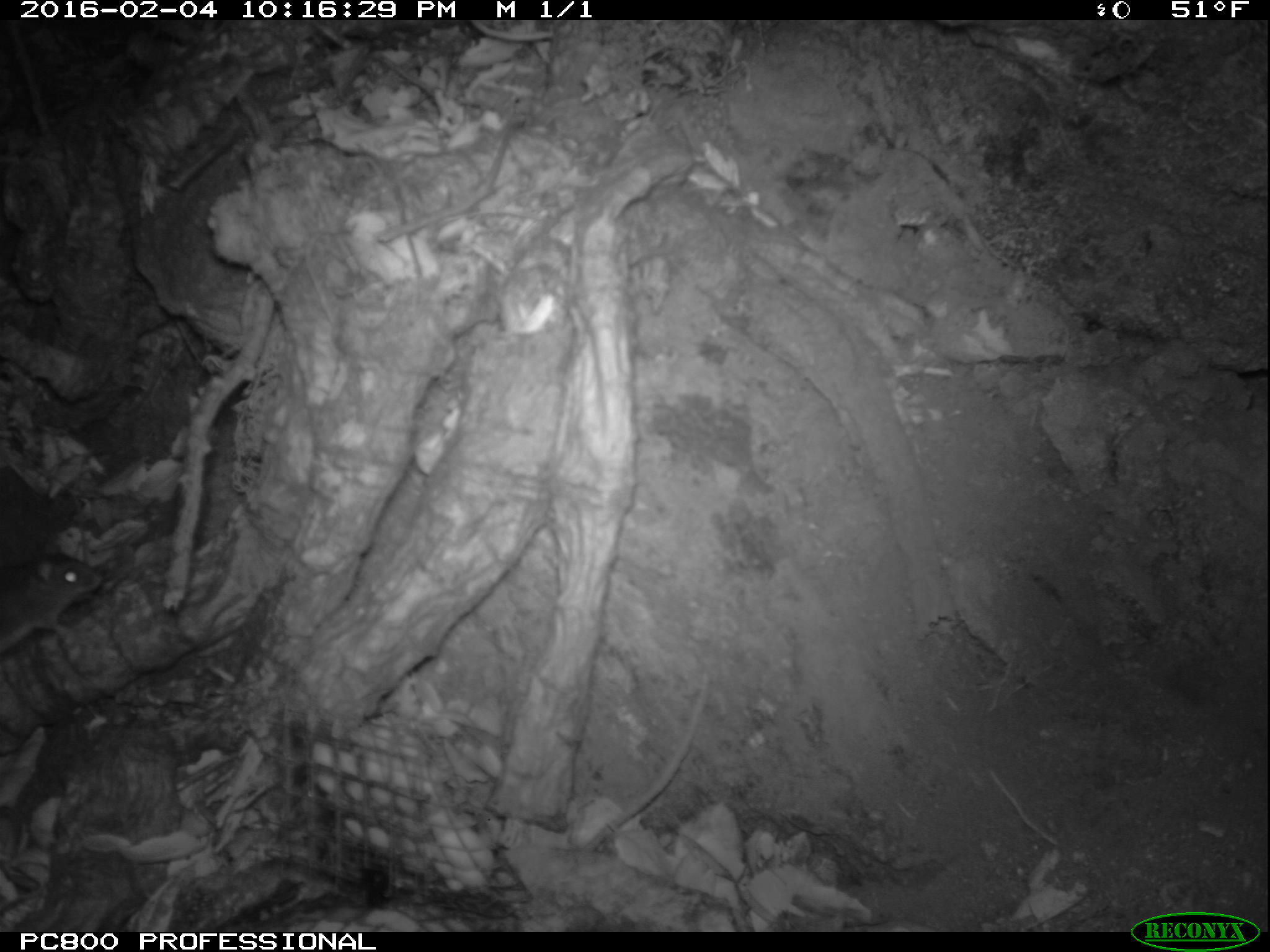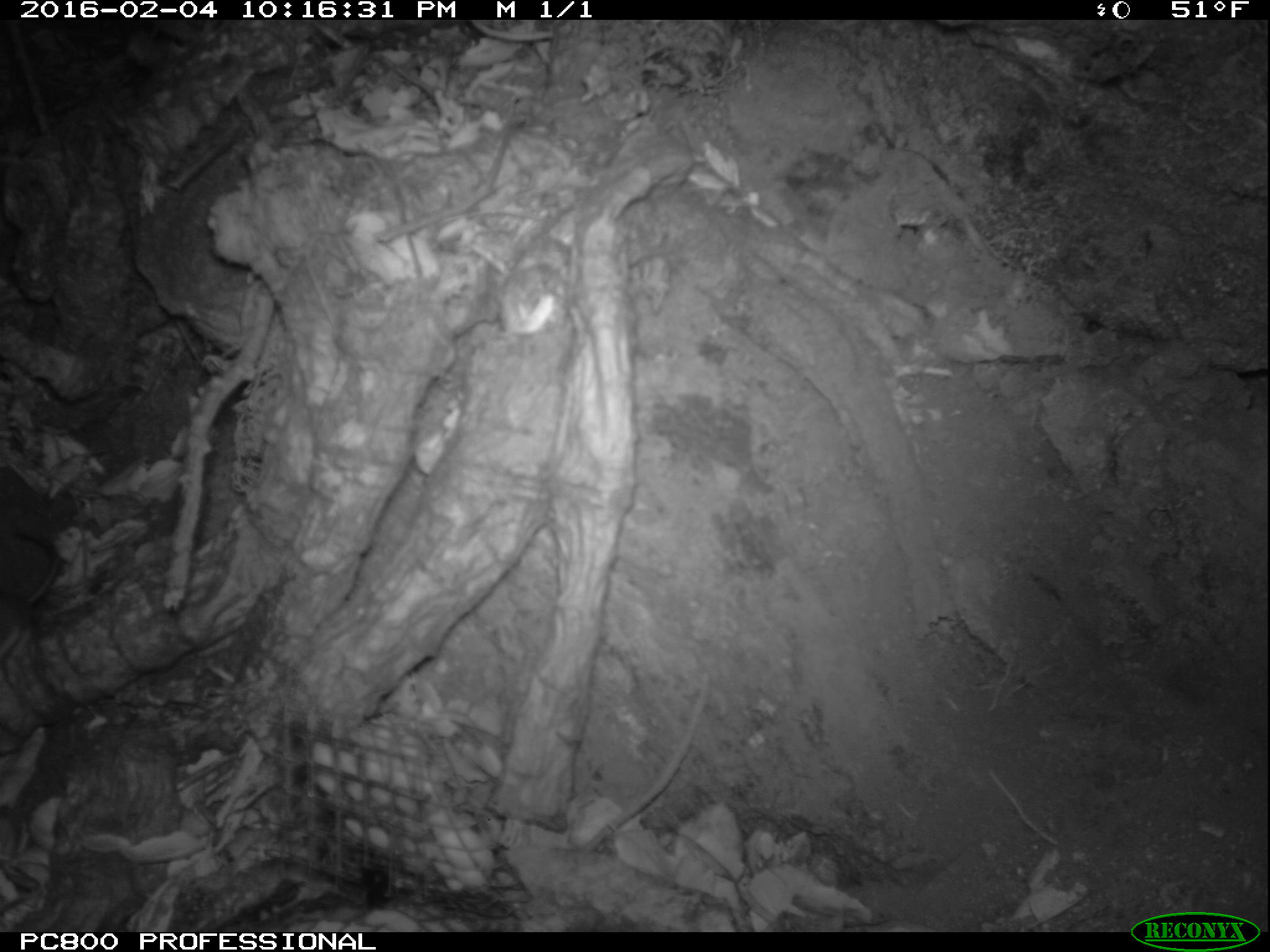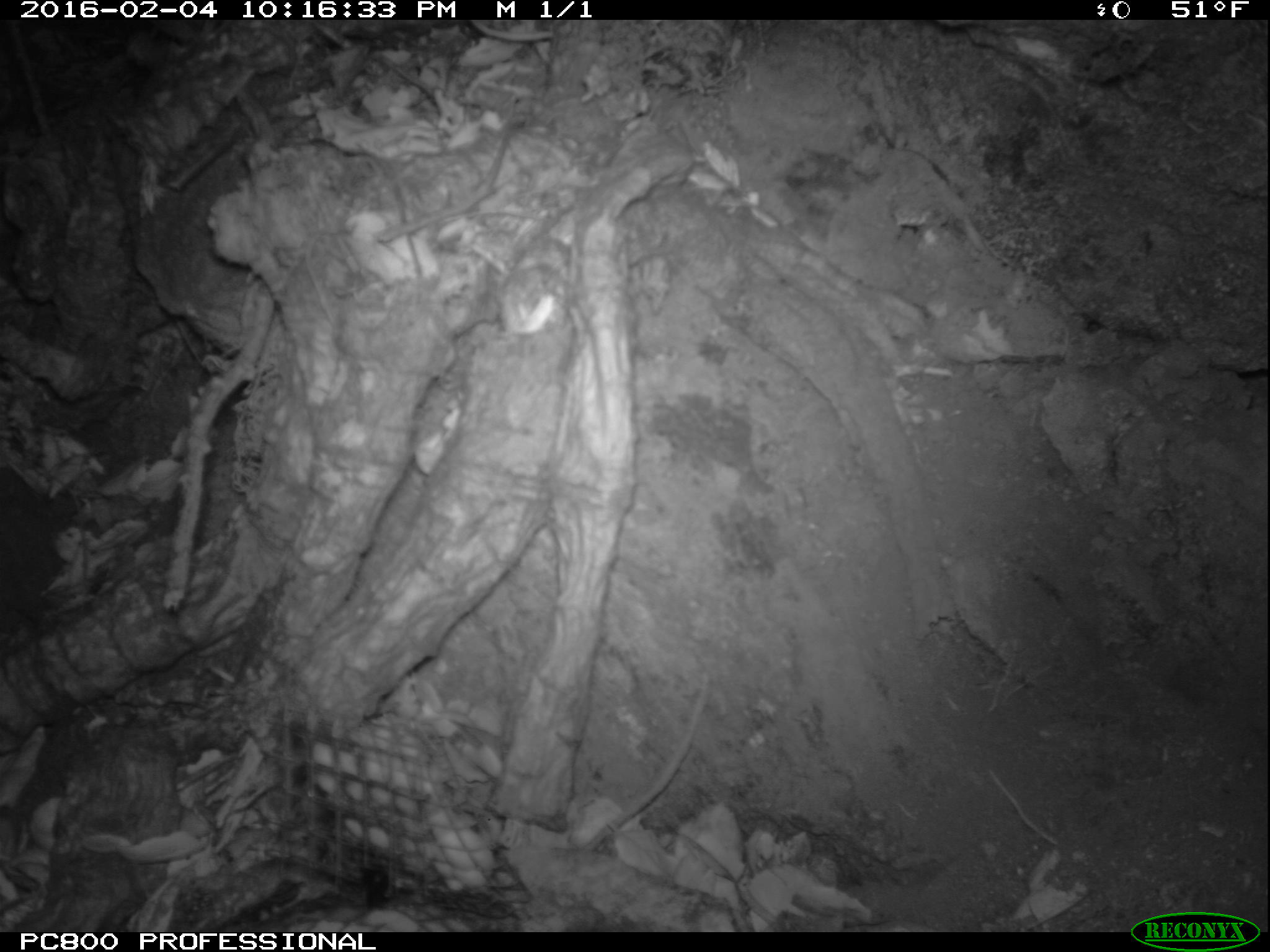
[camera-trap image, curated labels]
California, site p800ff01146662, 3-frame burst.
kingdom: Animalia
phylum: Chordata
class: Mammalia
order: Rodentia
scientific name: Rodentia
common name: rodent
Rodent (Rodentia).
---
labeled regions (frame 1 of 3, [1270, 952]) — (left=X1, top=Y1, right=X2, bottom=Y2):
rodent: (left=0, top=539, right=107, bottom=653)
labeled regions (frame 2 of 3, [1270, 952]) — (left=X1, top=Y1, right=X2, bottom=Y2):
rodent: (left=0, top=459, right=64, bottom=664)